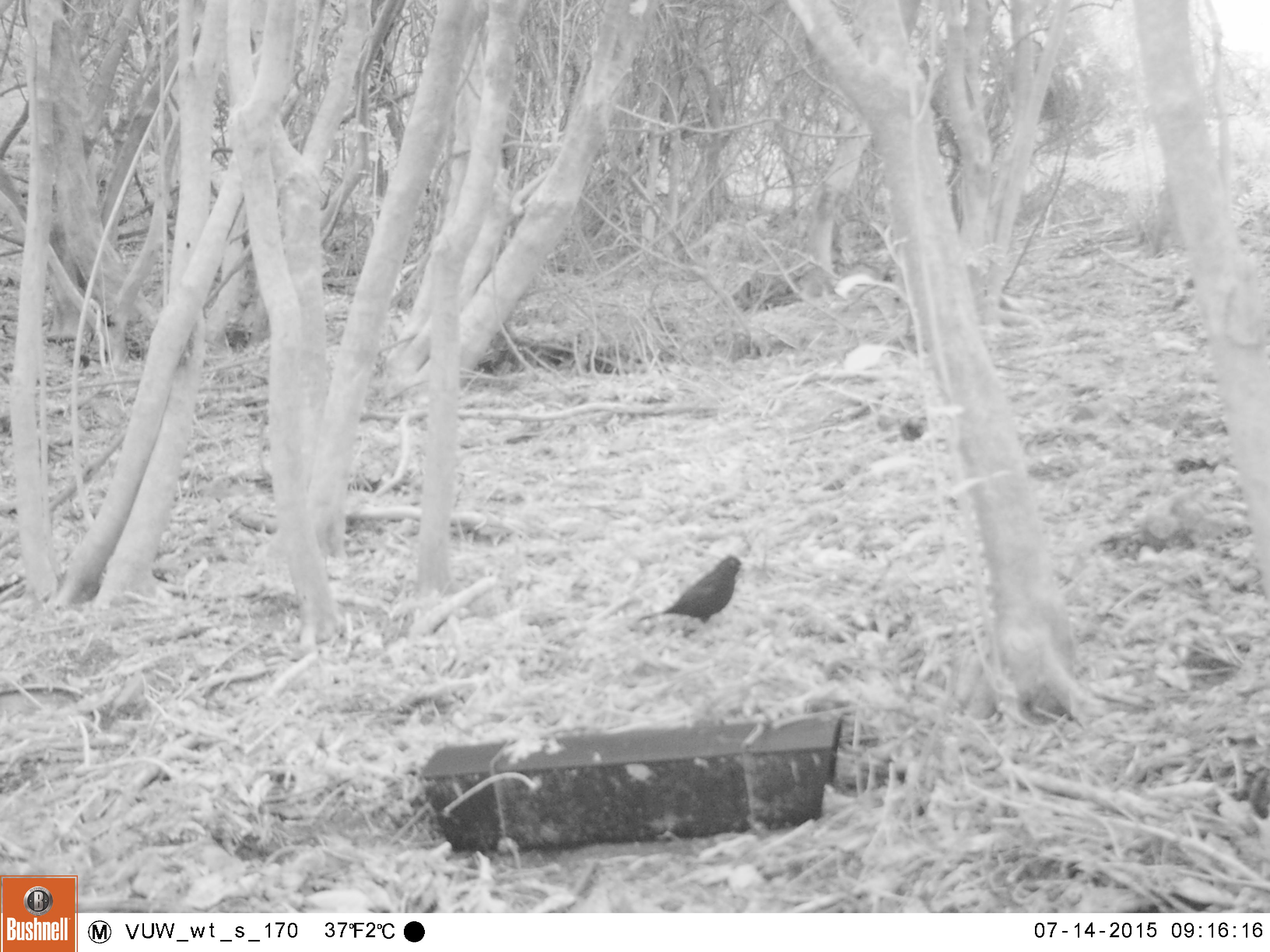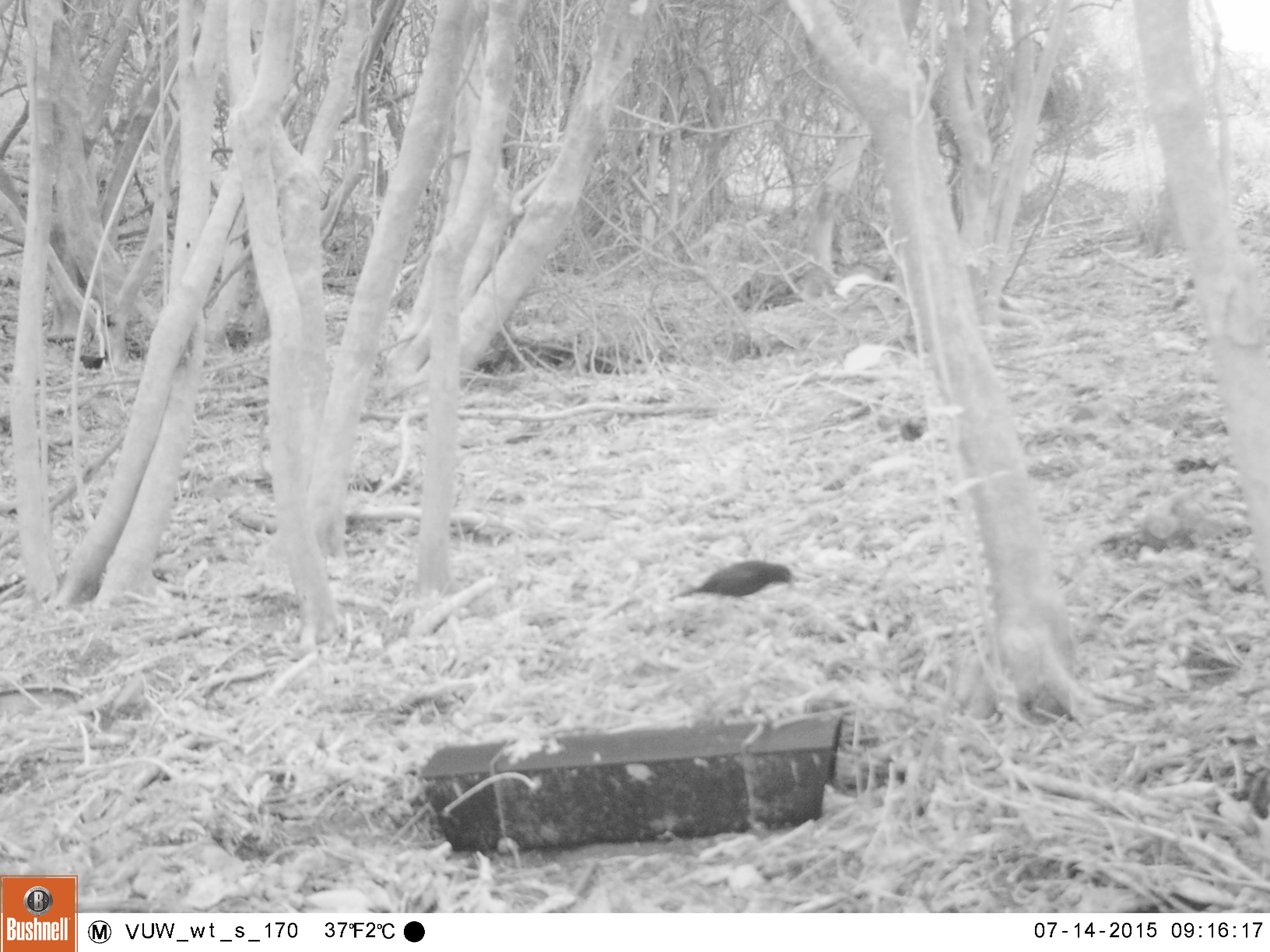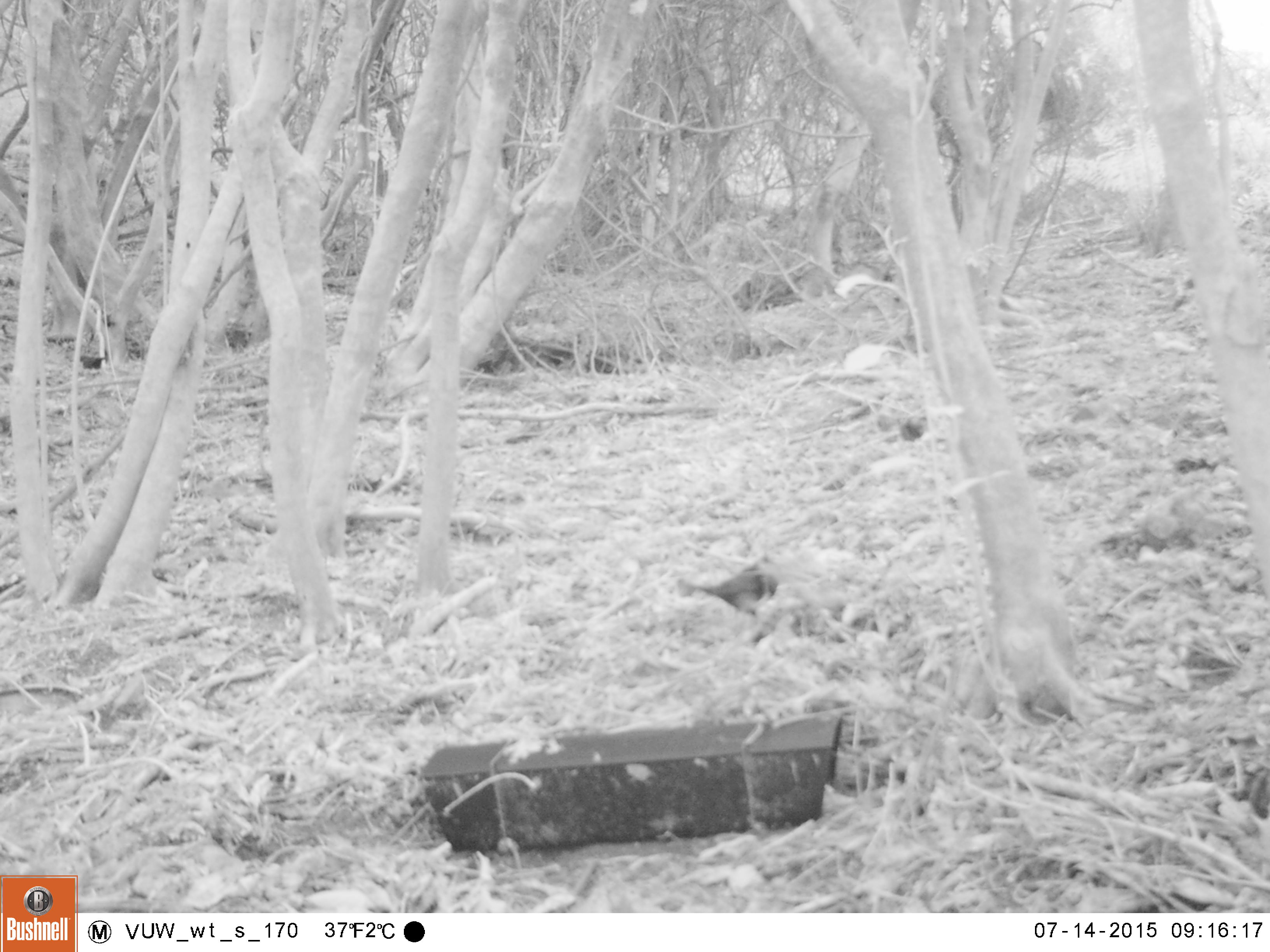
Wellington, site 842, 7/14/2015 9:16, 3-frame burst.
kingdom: Animalia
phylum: Chordata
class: Aves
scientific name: Aves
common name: bird